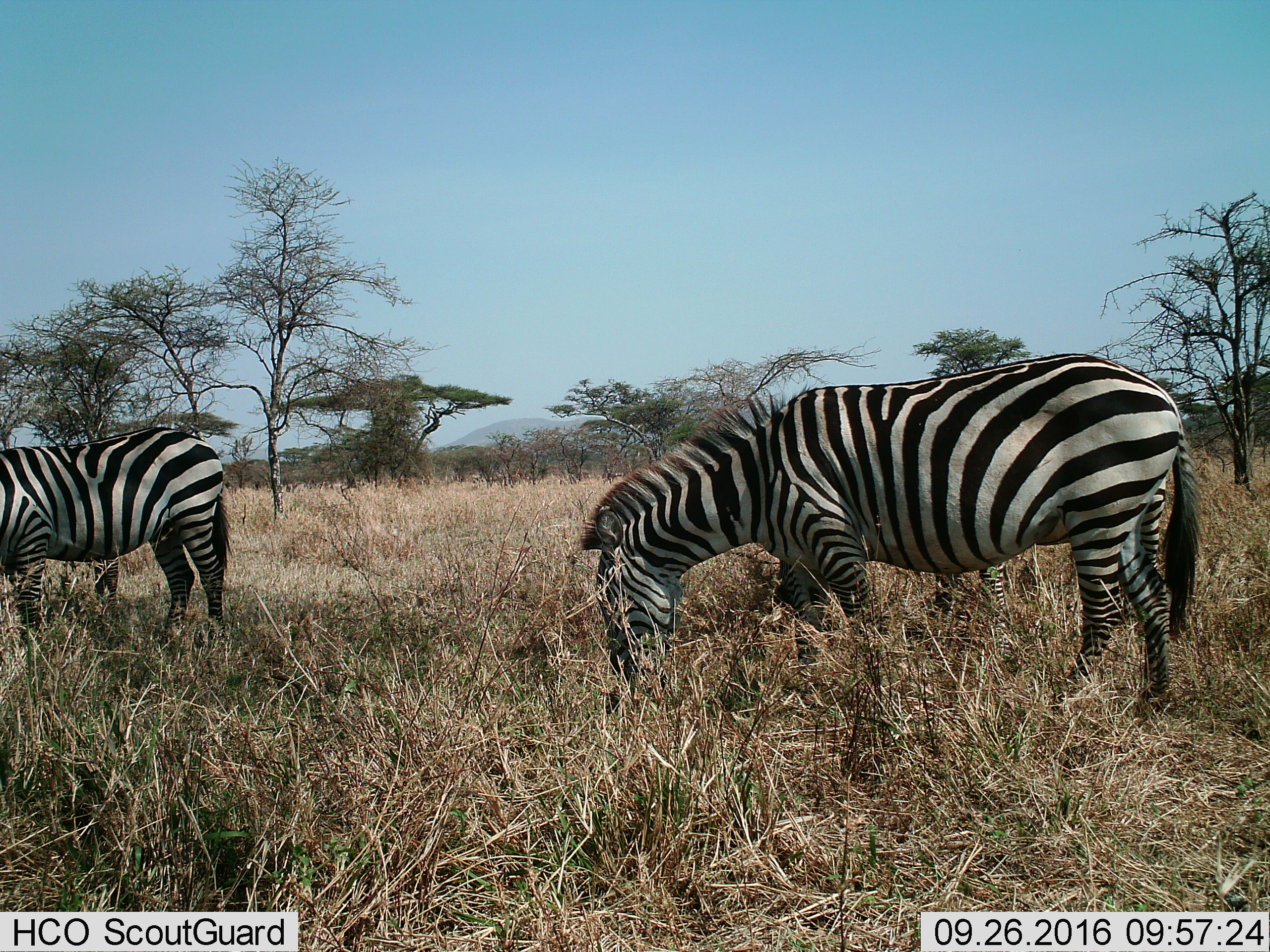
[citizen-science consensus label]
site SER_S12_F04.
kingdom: Animalia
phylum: Chordata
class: Mammalia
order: Perissodactyla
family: Equidae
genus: Equus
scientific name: Equus quagga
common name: plains zebra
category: zebraplains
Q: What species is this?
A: Zebraplains (plains zebra) (Equus quagga).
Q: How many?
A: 2.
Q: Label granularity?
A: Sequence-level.